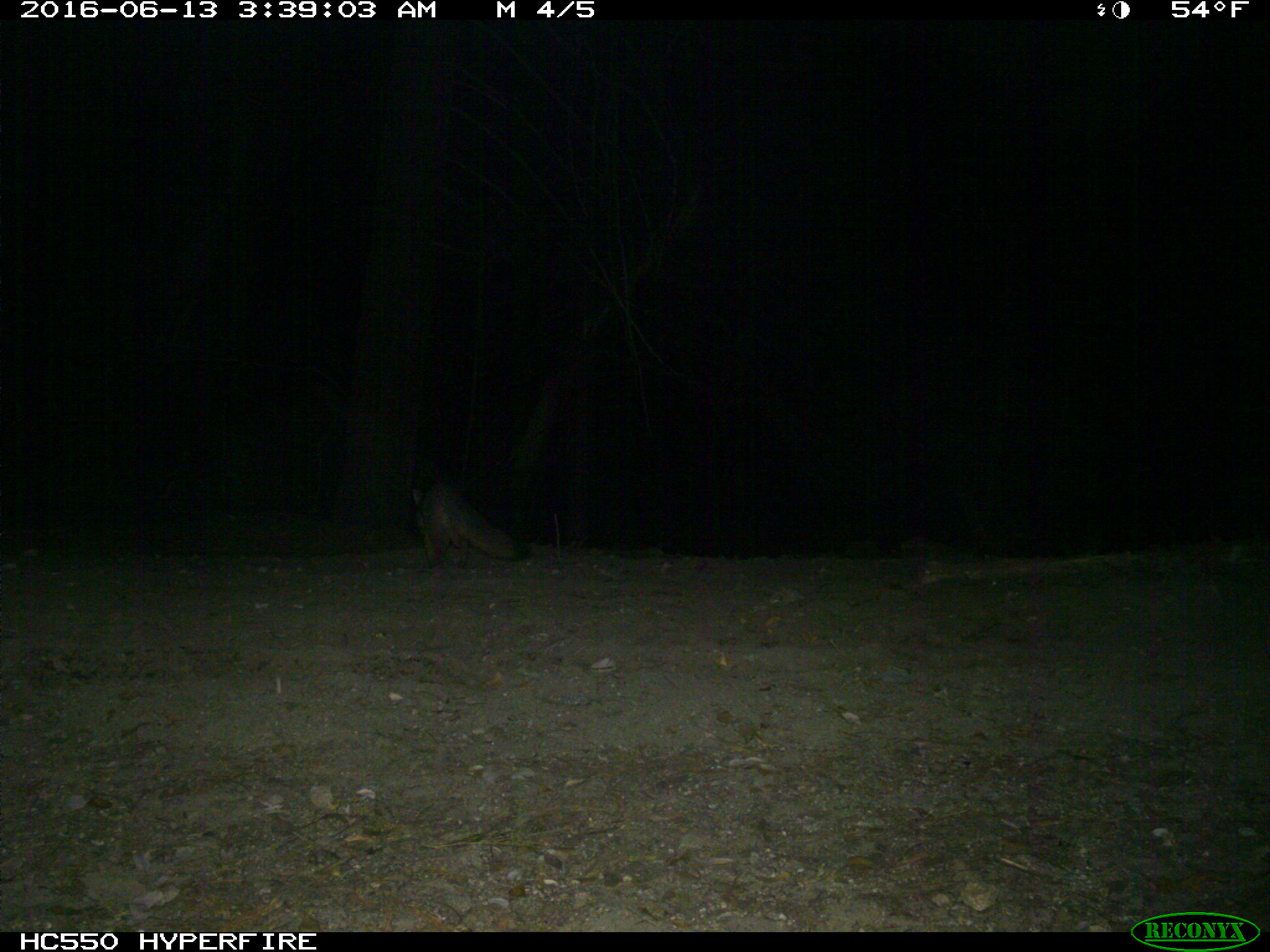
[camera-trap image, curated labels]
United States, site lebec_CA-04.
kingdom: Animalia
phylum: Chordata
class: Mammalia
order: Carnivora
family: Canidae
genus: Urocyon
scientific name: Urocyon cinereoargenteus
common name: gray fox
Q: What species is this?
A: Urocyon cinereoargenteus (gray fox).